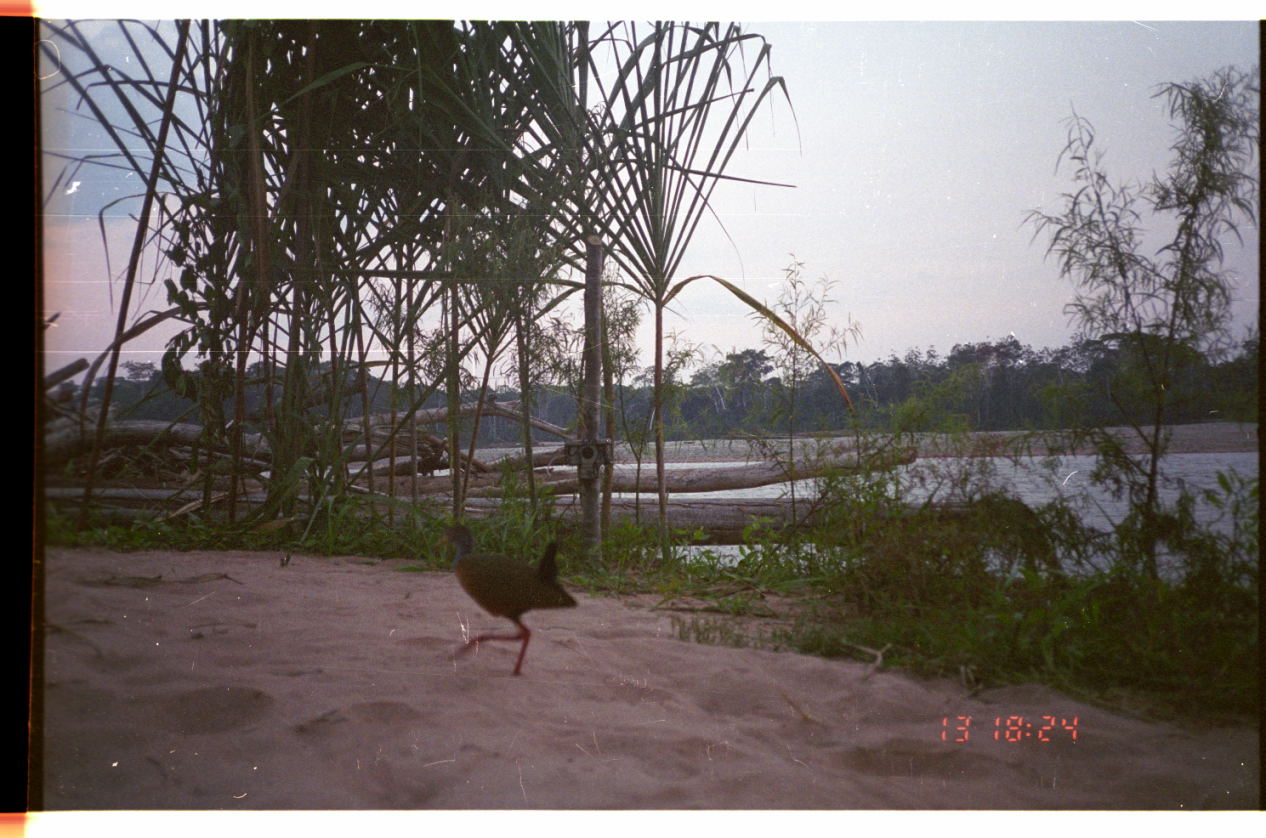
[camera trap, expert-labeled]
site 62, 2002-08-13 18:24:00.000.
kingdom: Animalia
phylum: Chordata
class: Aves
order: Gruiformes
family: Rallidae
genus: Aramides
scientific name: Aramides cajaneus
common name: gray-cowled wood-rail